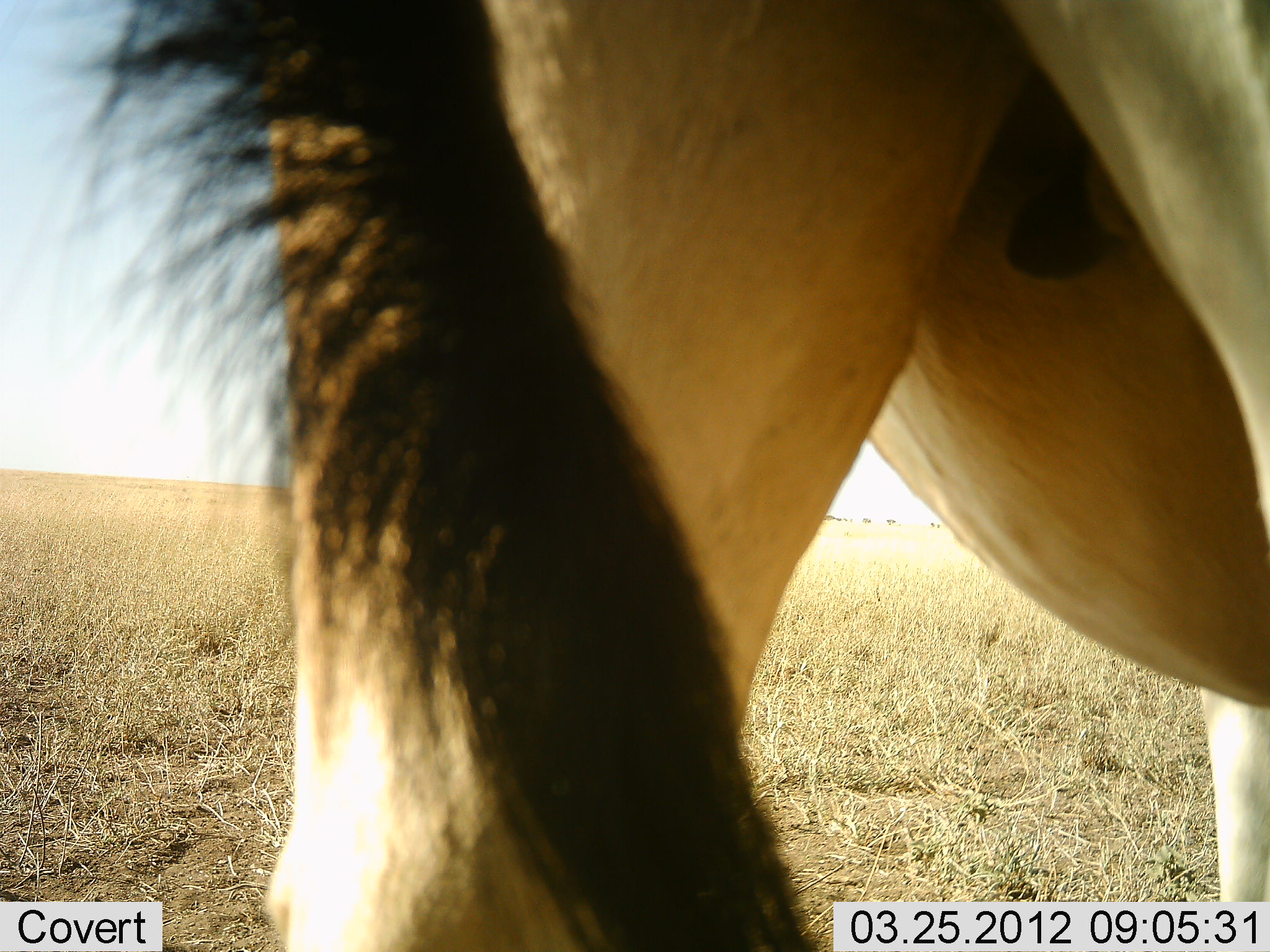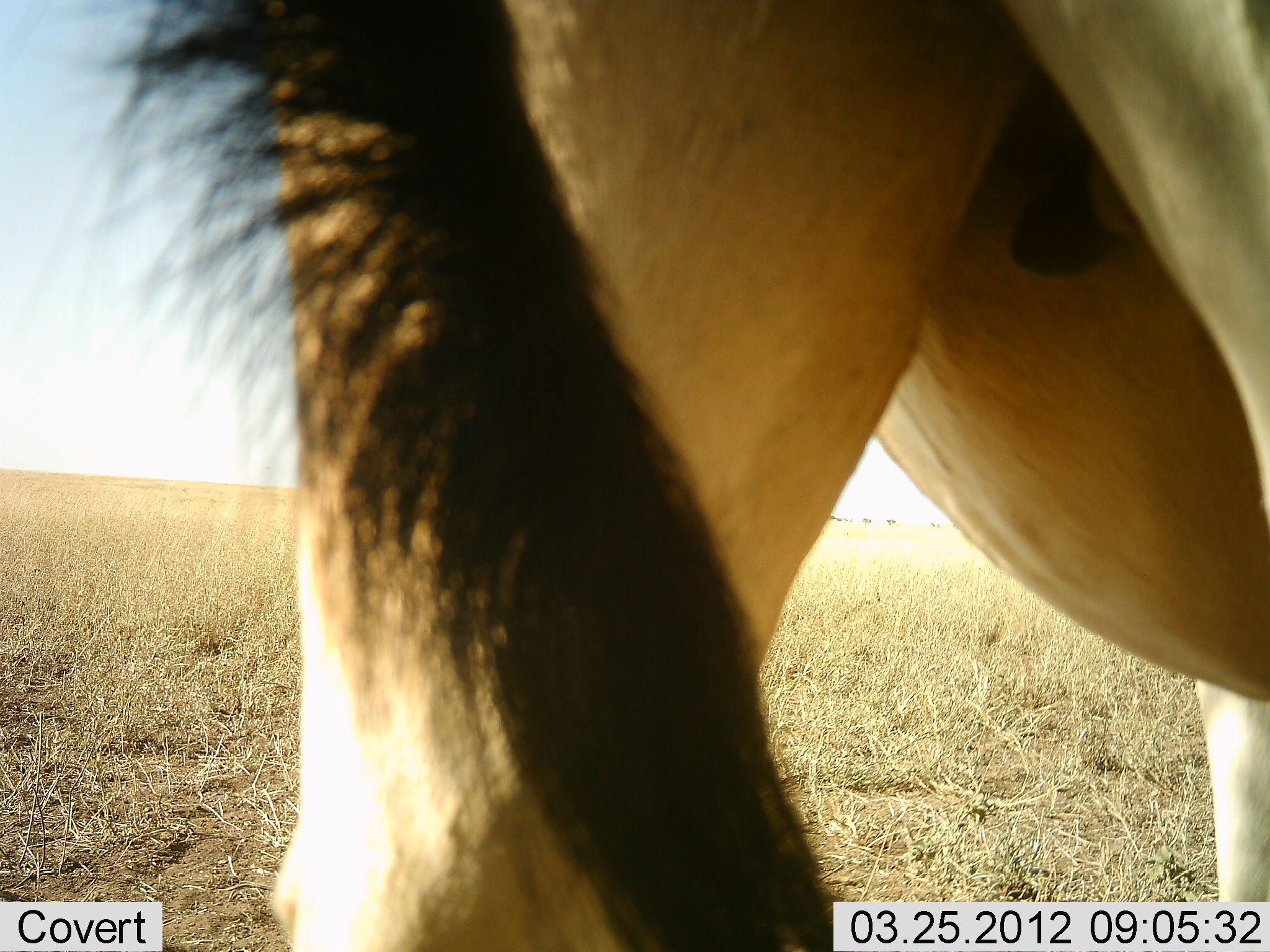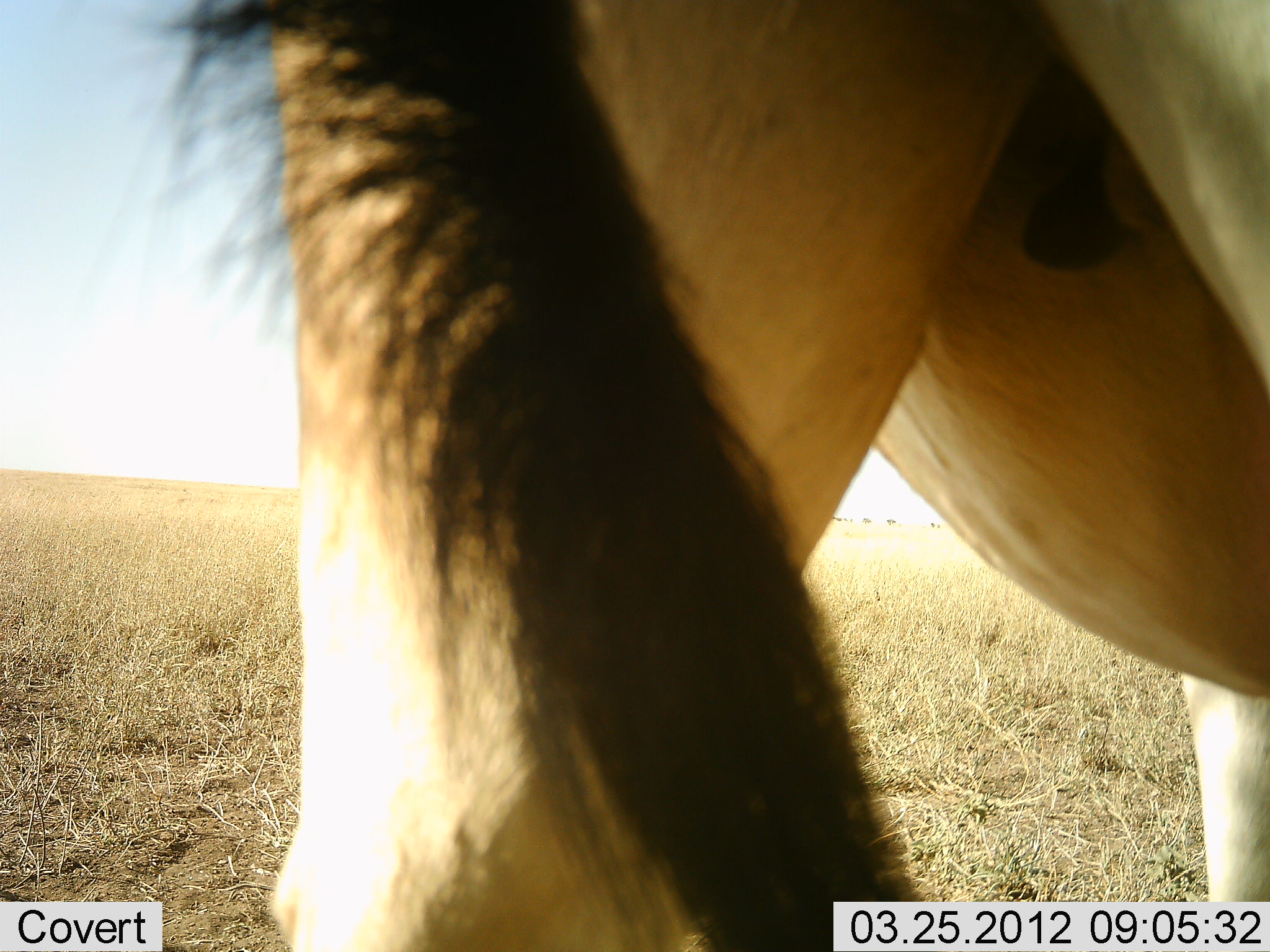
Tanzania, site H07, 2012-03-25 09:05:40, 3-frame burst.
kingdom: Animalia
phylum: Chordata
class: Mammalia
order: Artiodactyla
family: Bovidae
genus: Alcelaphus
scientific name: Alcelaphus buselaphus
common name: hartebeest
Hartebeest (Alcelaphus buselaphus), count 1. Behavior (volunteer vote fractions): standing 100%, resting 0%, moving 0%, interacting 0%. Young present (vote fraction): 0%. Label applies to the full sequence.